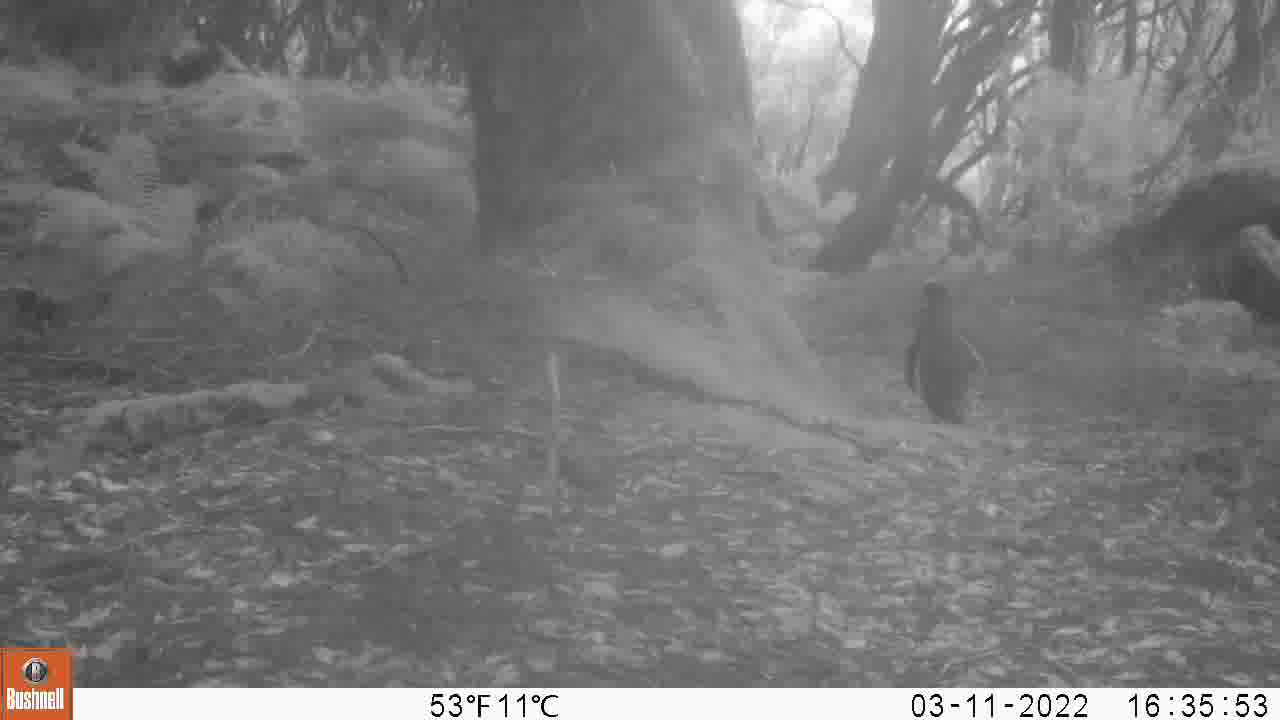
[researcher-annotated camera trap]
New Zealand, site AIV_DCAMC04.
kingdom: Animalia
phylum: Chordata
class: Aves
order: Sphenisciformes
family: Spheniscidae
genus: Megadyptes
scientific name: Megadyptes antipodes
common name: yellow-eyed penguin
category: yellow eyed penguin